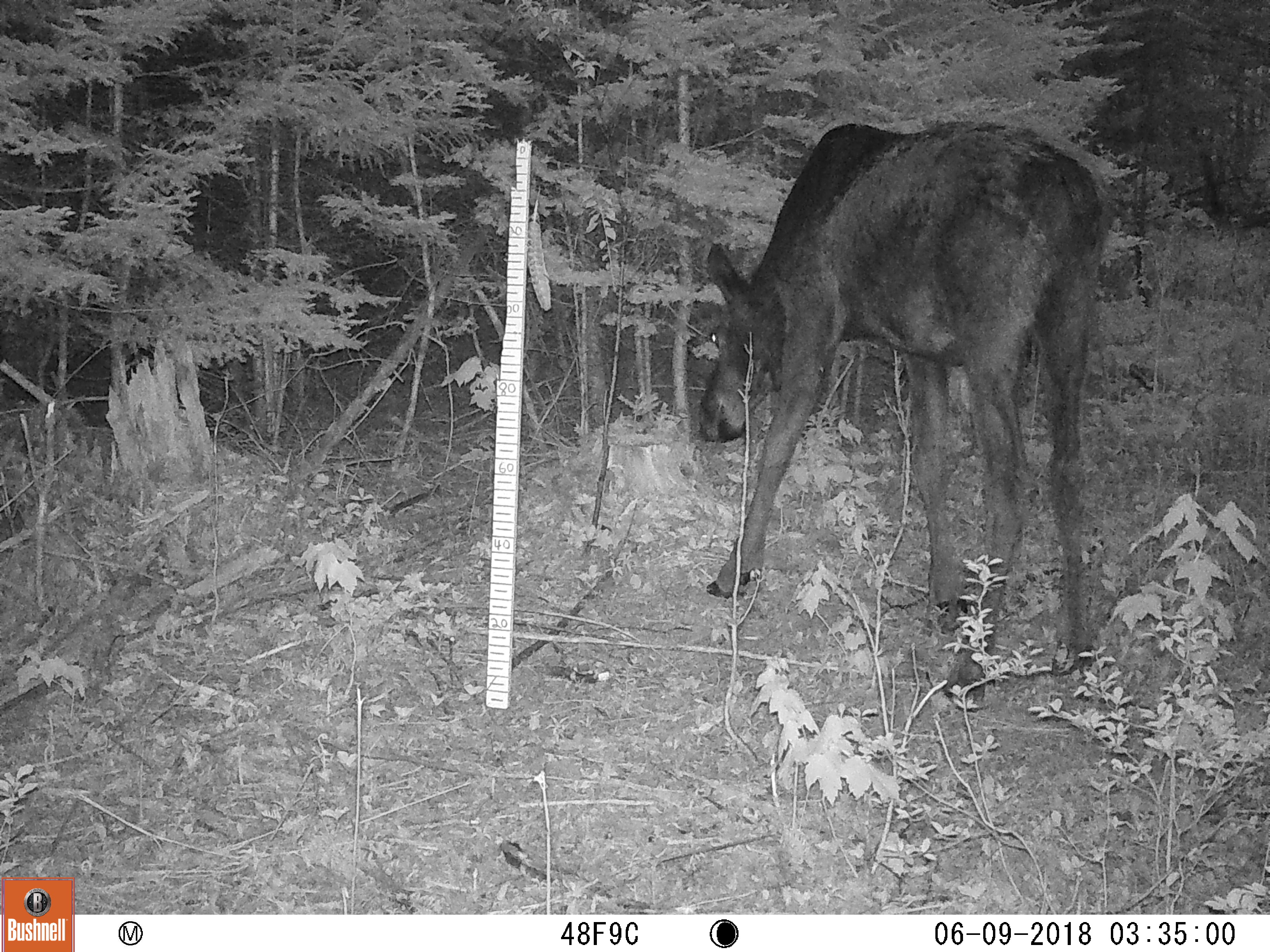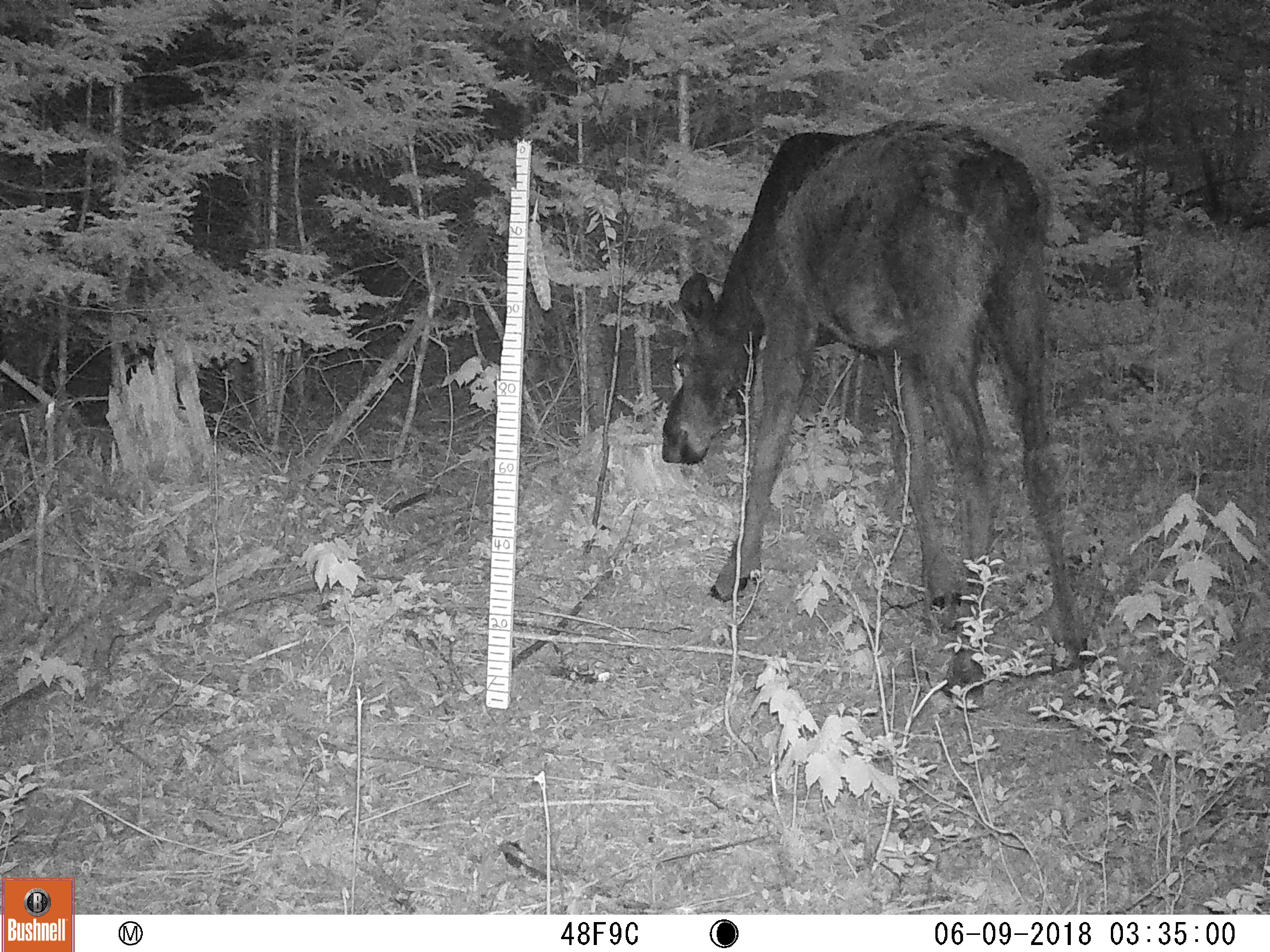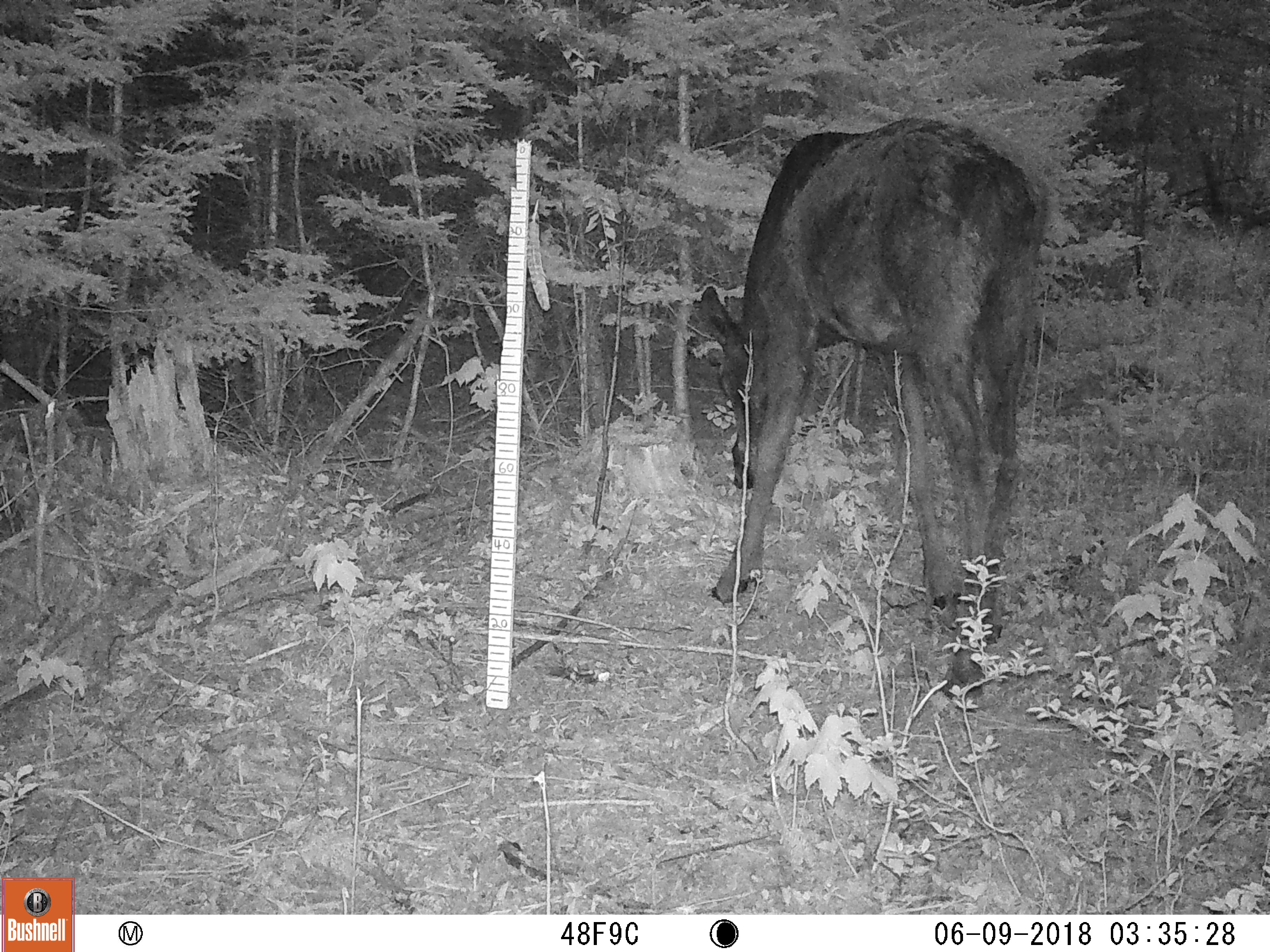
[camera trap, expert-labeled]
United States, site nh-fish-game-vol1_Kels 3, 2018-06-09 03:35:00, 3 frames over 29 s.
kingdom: Animalia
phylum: Chordata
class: Mammalia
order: Artiodactyla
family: Cervidae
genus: Alces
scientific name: Alces alces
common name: moose